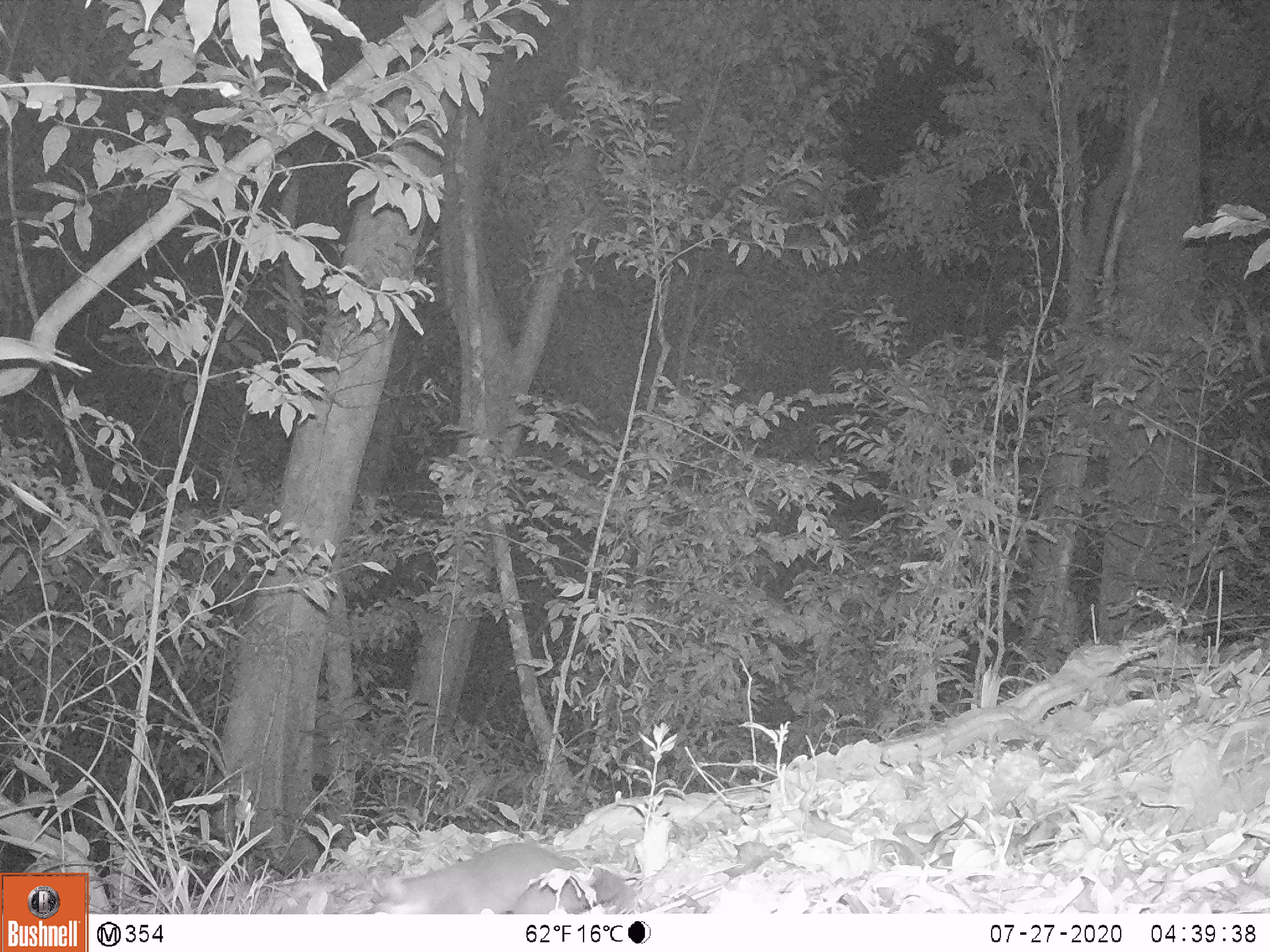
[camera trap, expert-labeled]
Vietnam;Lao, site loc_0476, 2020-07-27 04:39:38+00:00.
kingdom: Animalia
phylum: Chordata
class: Mammalia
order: Carnivora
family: Mustelidae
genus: Melogale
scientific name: Melogale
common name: ferret badger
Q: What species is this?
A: Ferret badger (Melogale).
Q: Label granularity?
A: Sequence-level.